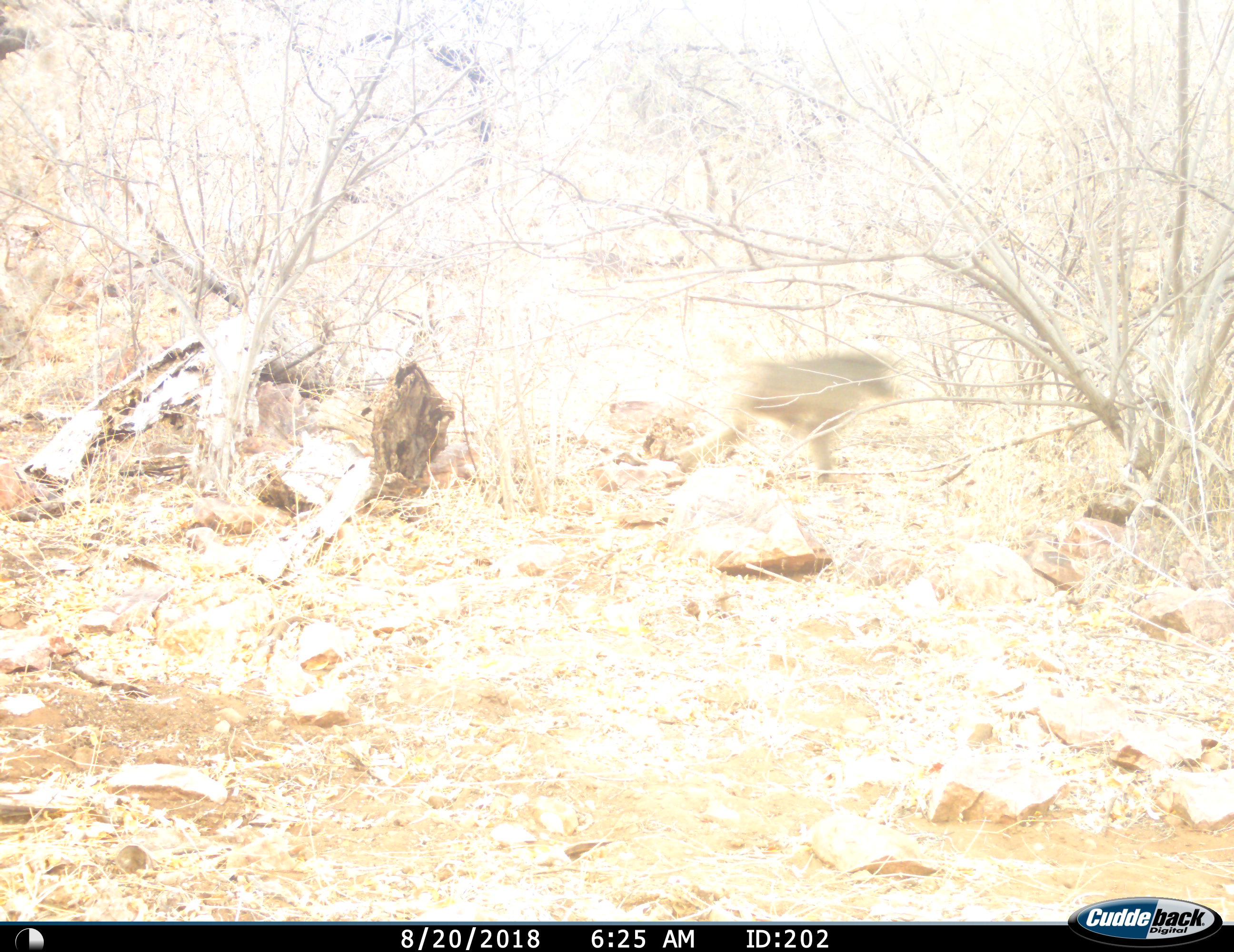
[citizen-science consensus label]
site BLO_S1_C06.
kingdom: Animalia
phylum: Chordata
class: Mammalia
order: Primates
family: Cercopithecidae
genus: Papio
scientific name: Papio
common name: baboon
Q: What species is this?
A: Baboon (Papio).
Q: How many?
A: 1.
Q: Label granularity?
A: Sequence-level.